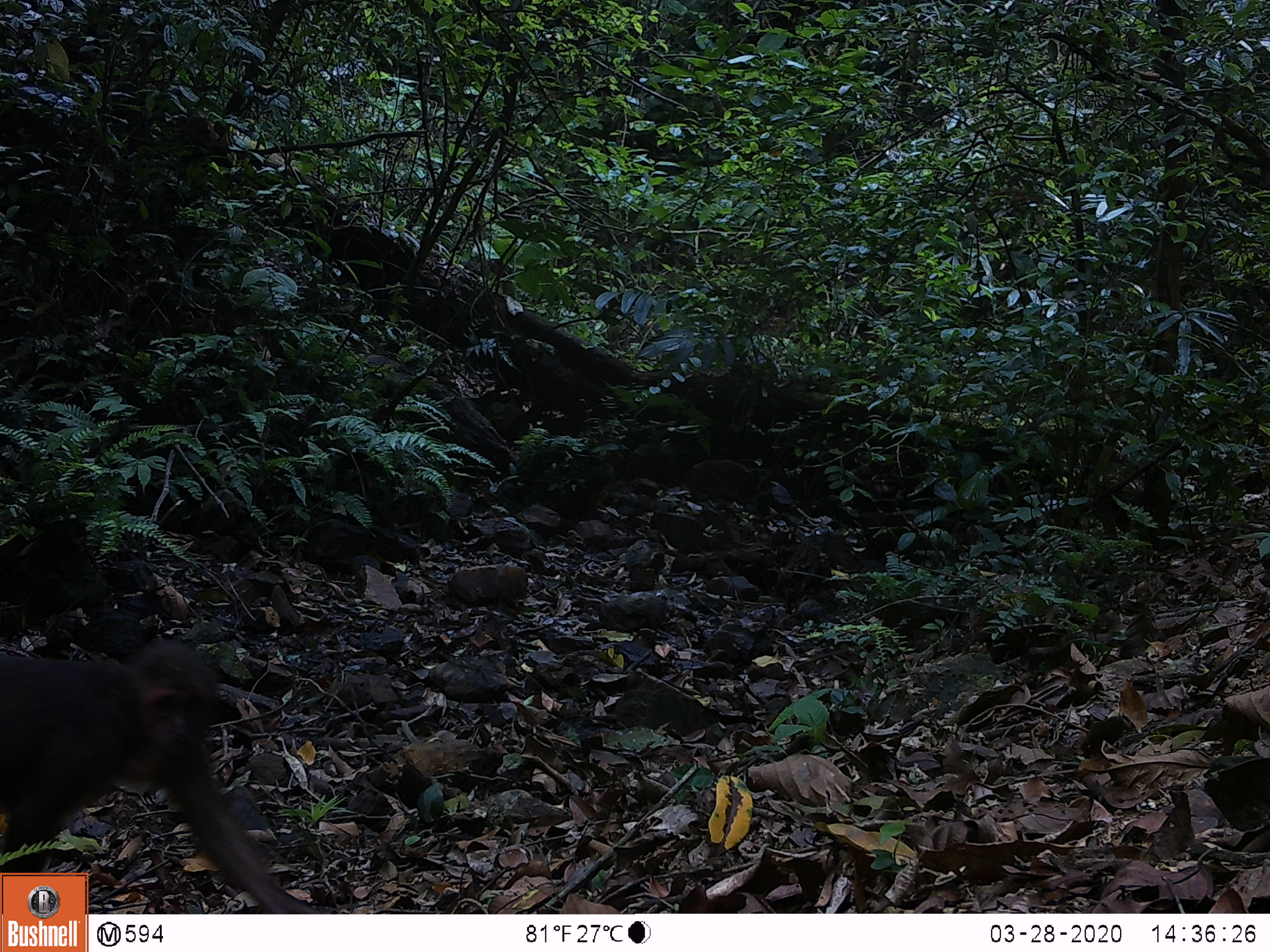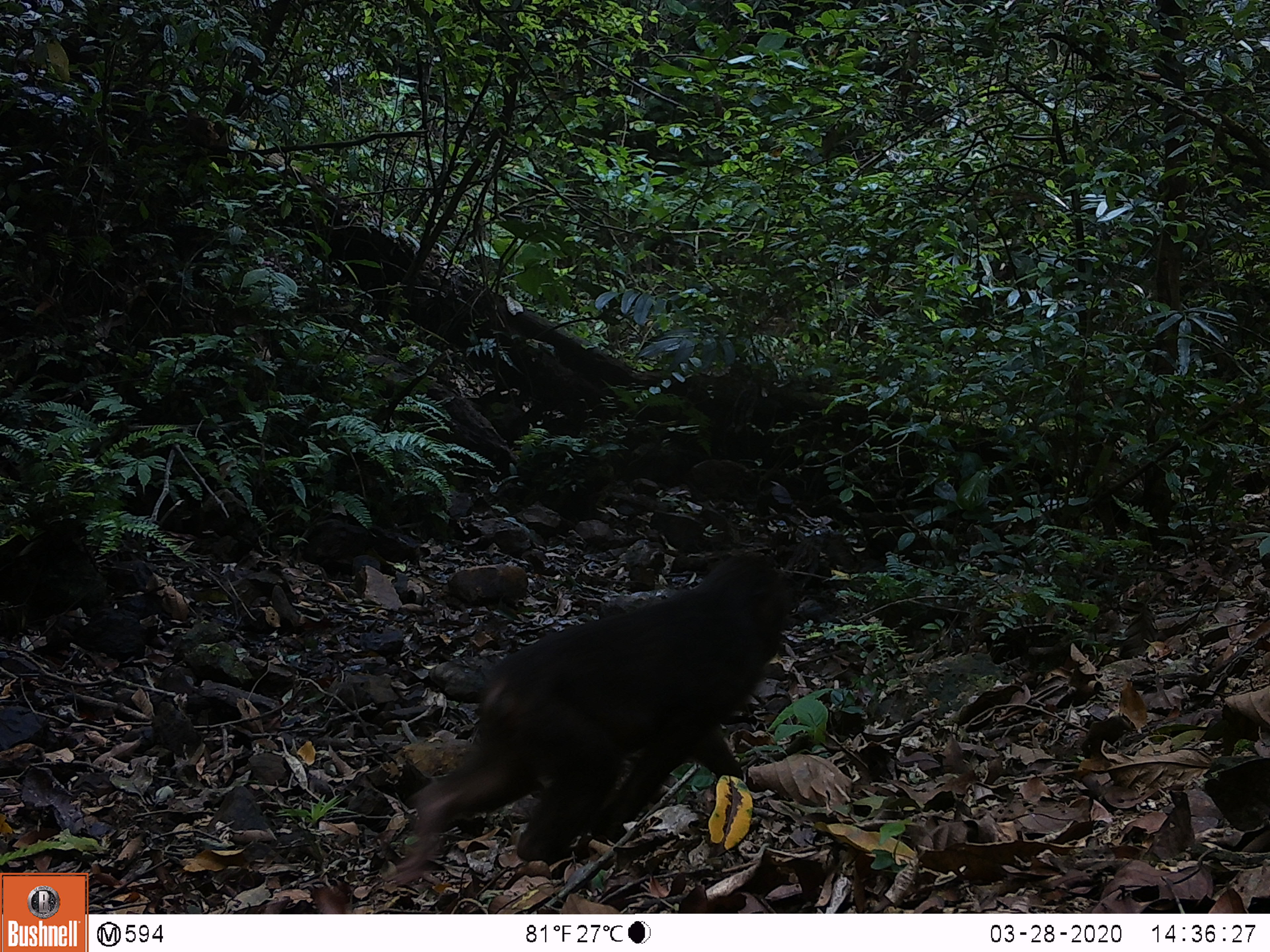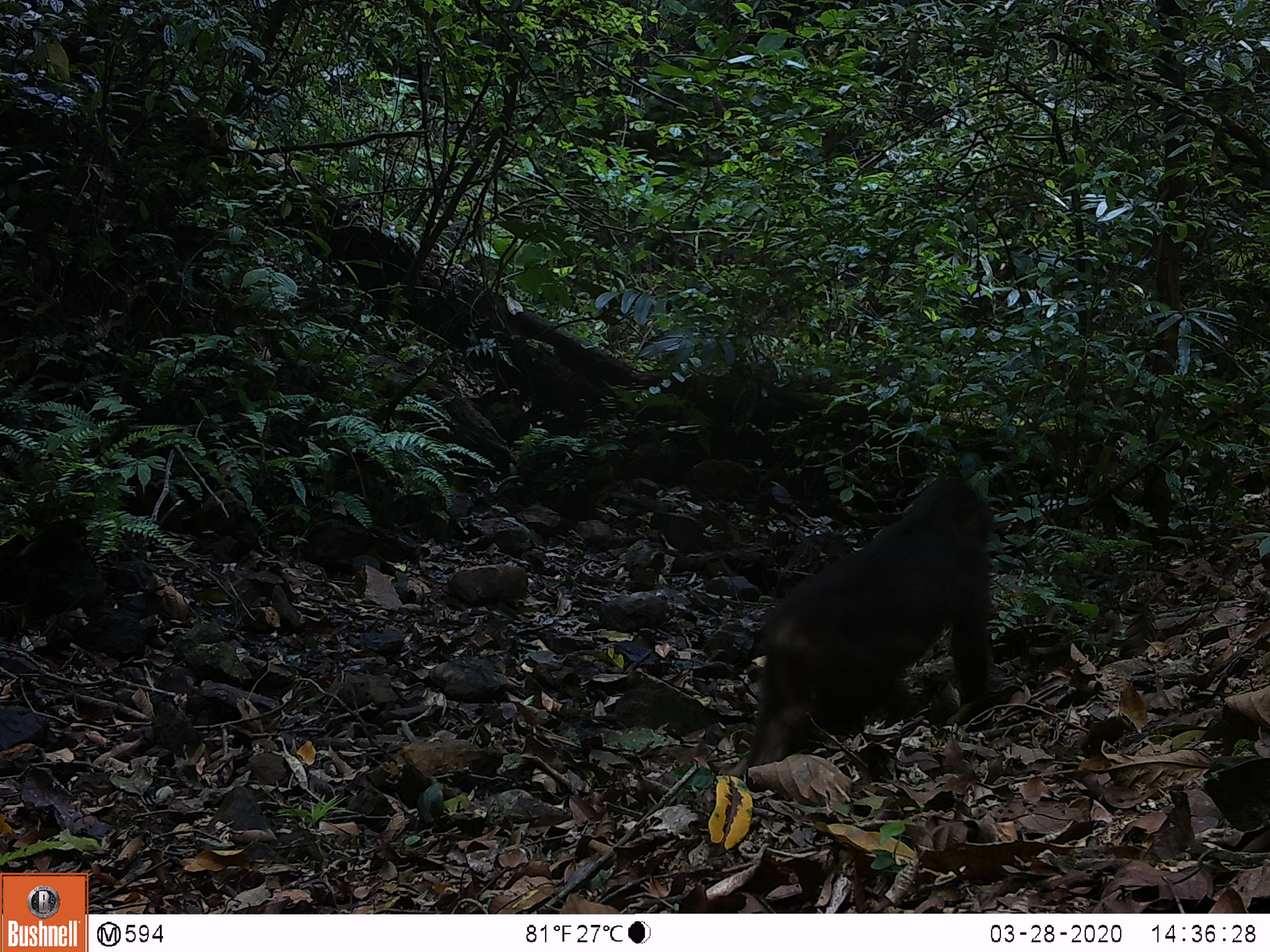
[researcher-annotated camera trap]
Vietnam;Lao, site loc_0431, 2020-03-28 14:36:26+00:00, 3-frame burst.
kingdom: Animalia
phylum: Chordata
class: Mammalia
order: Primates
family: Cercopithecidae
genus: Macaca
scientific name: Macaca arctoides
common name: stump-tailed macaque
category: stump tailed macaque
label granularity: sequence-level